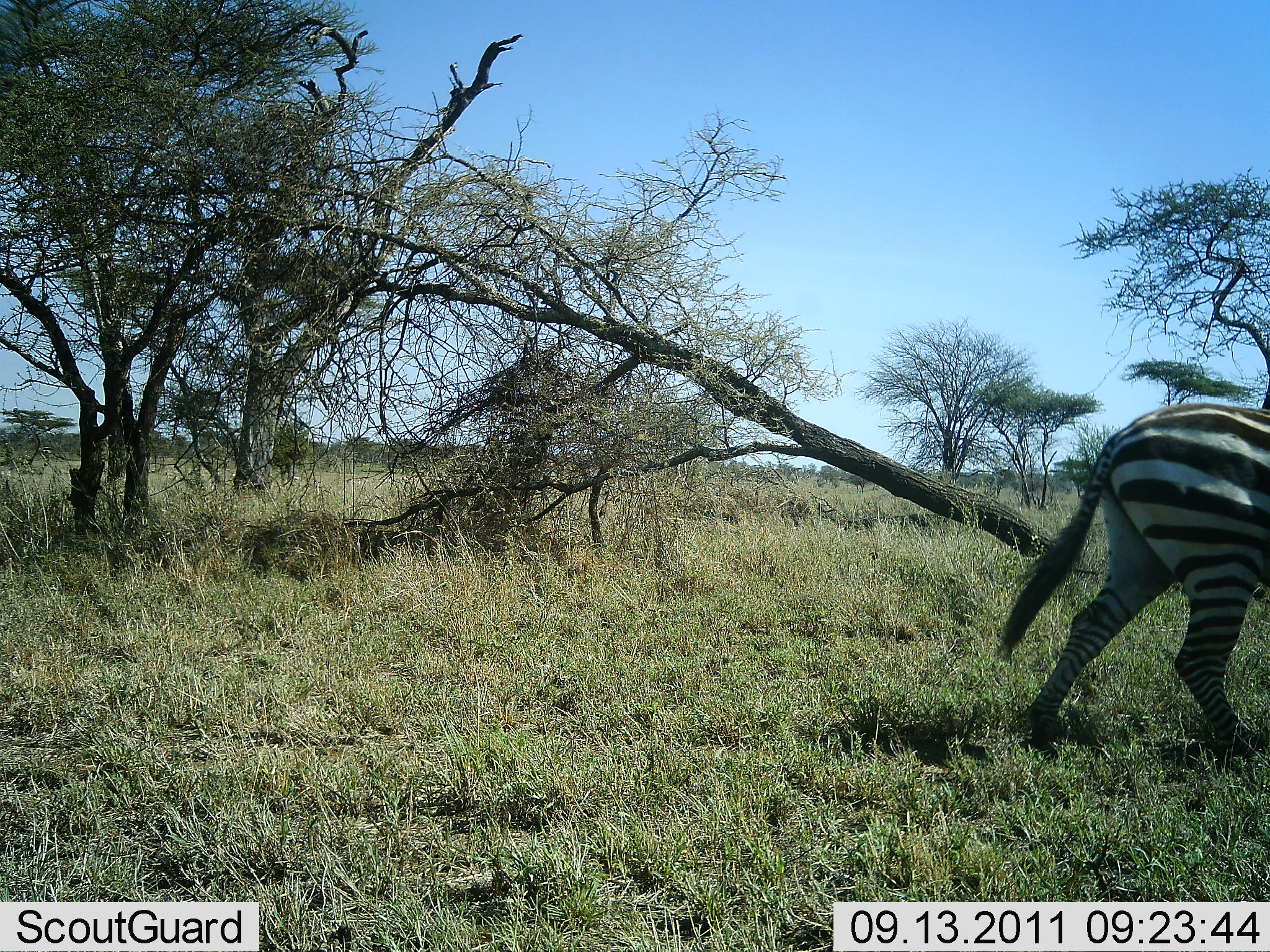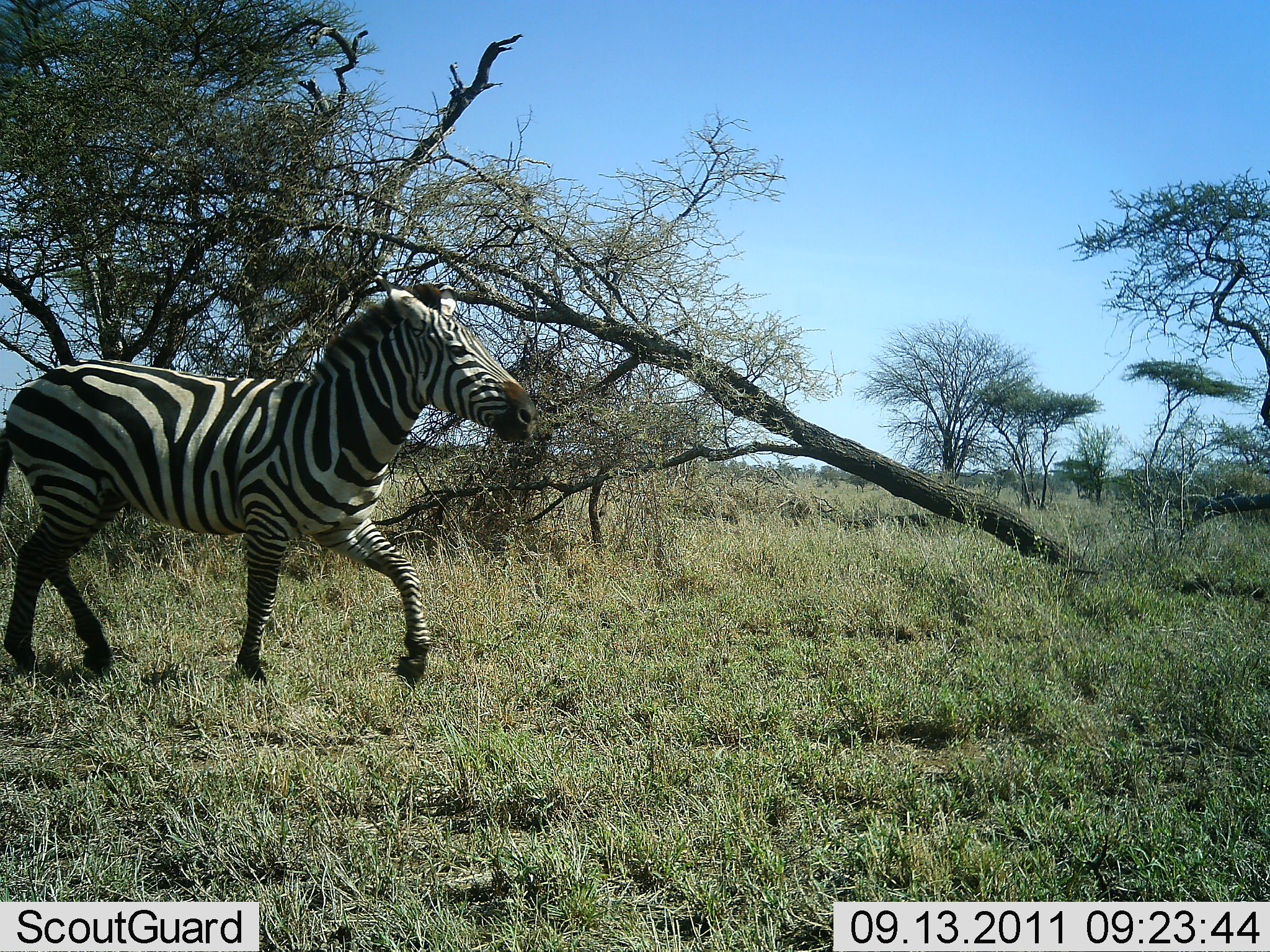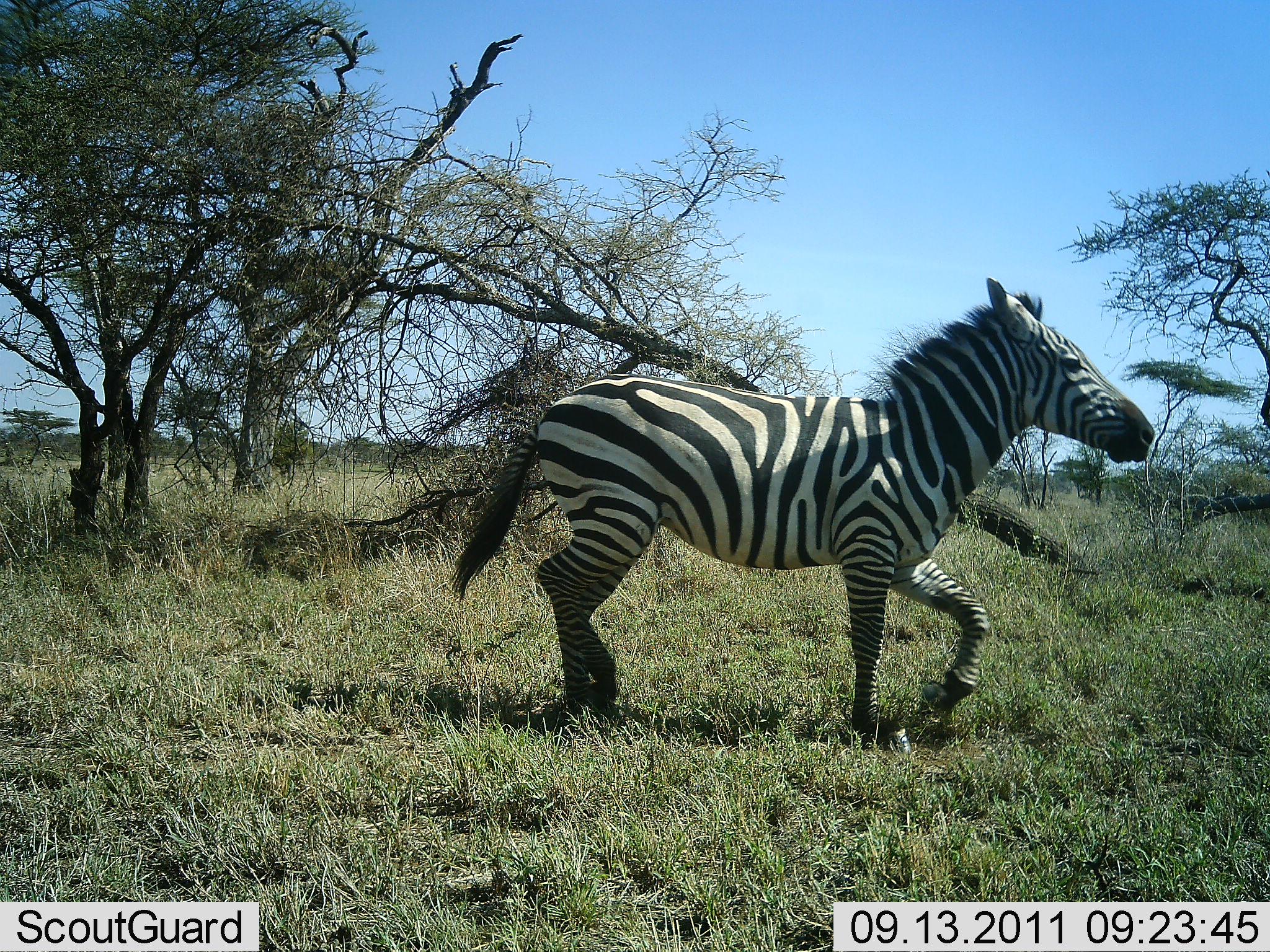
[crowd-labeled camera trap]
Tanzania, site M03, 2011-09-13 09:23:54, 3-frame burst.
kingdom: Animalia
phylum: Chordata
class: Mammalia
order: Perissodactyla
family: Equidae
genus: Equus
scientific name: Equus quagga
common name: plains zebra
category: zebra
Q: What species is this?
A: Zebra (plains zebra) (Equus quagga).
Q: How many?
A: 1.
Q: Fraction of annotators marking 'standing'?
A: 0%.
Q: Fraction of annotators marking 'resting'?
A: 0%.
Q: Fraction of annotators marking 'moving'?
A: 100%.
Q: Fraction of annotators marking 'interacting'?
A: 0%.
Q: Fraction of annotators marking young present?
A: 0%.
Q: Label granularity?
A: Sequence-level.